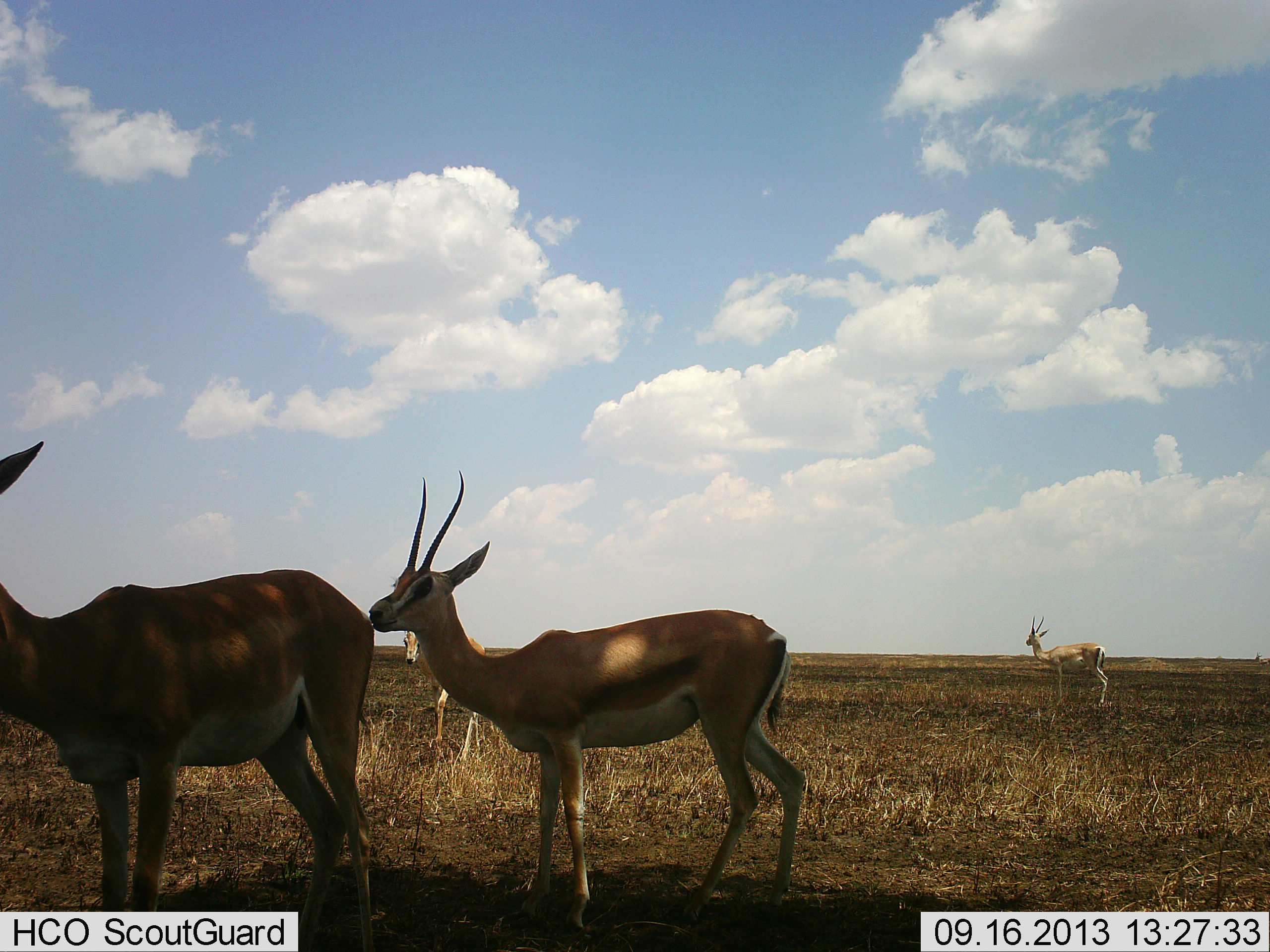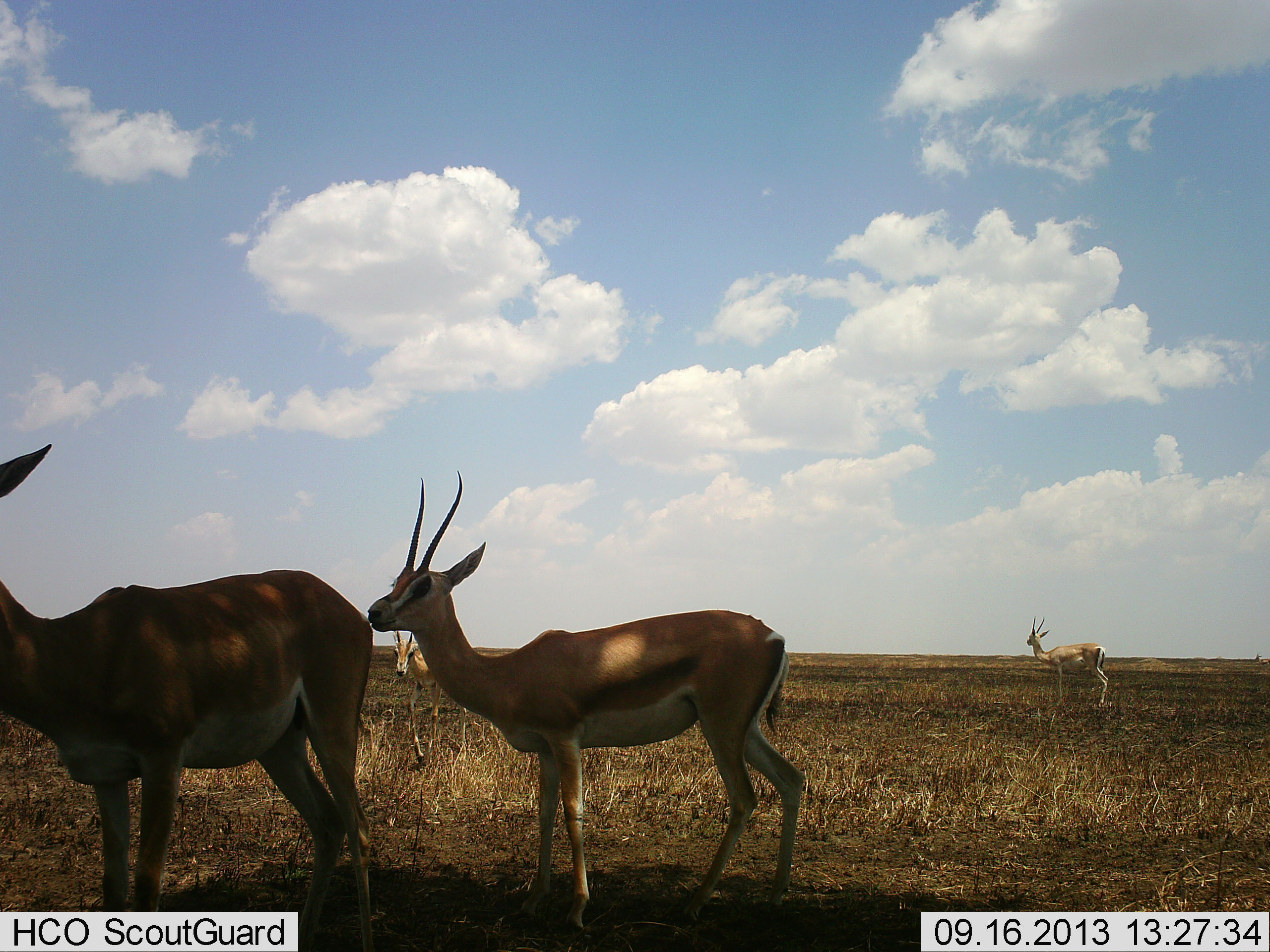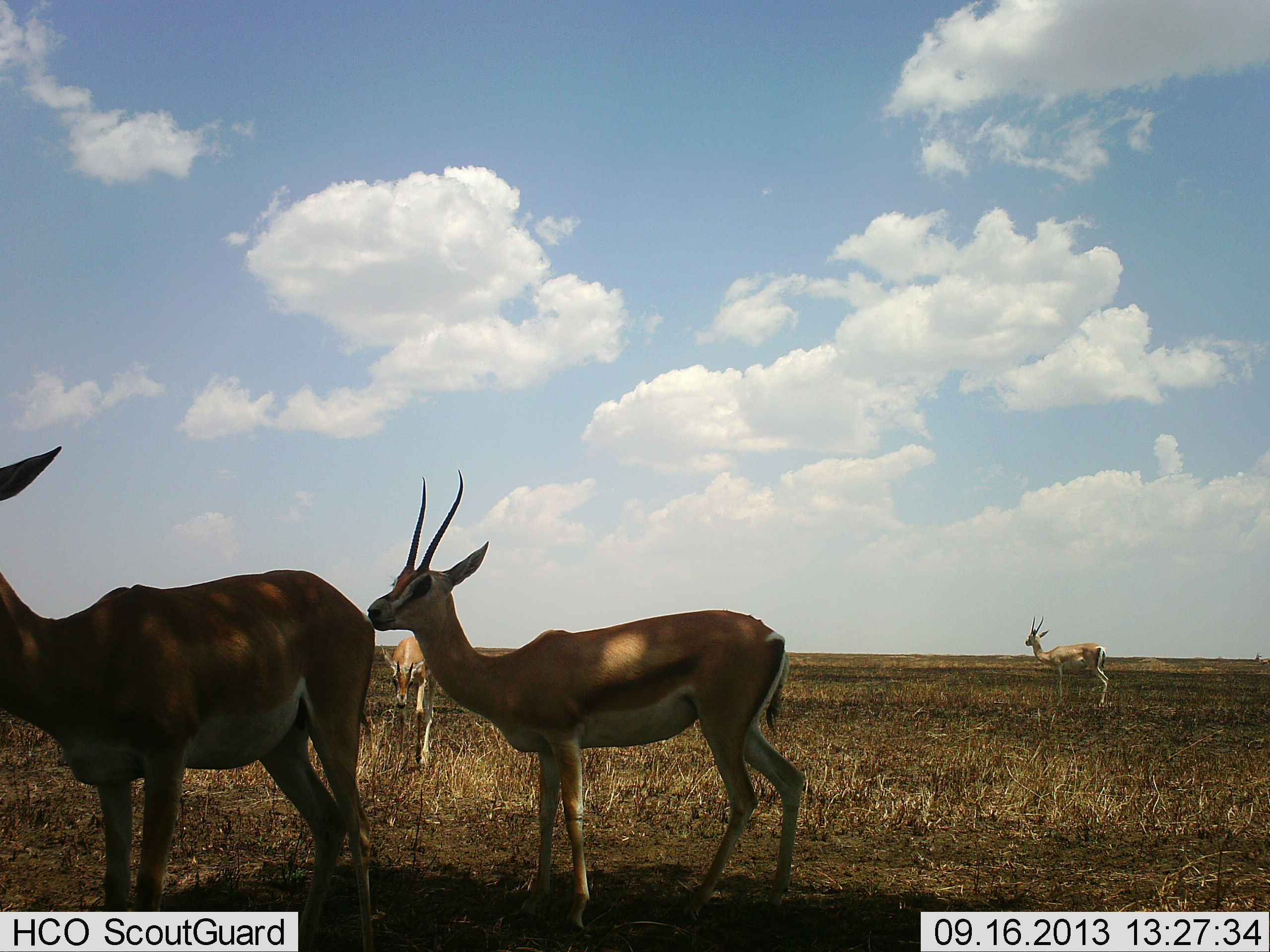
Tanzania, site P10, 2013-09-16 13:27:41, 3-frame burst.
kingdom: Animalia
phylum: Chordata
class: Mammalia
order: Artiodactyla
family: Bovidae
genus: Nanger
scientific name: Nanger granti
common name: grant's gazelle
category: gazellegrants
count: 4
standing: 88%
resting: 4%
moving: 42%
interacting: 4%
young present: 4%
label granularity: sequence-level